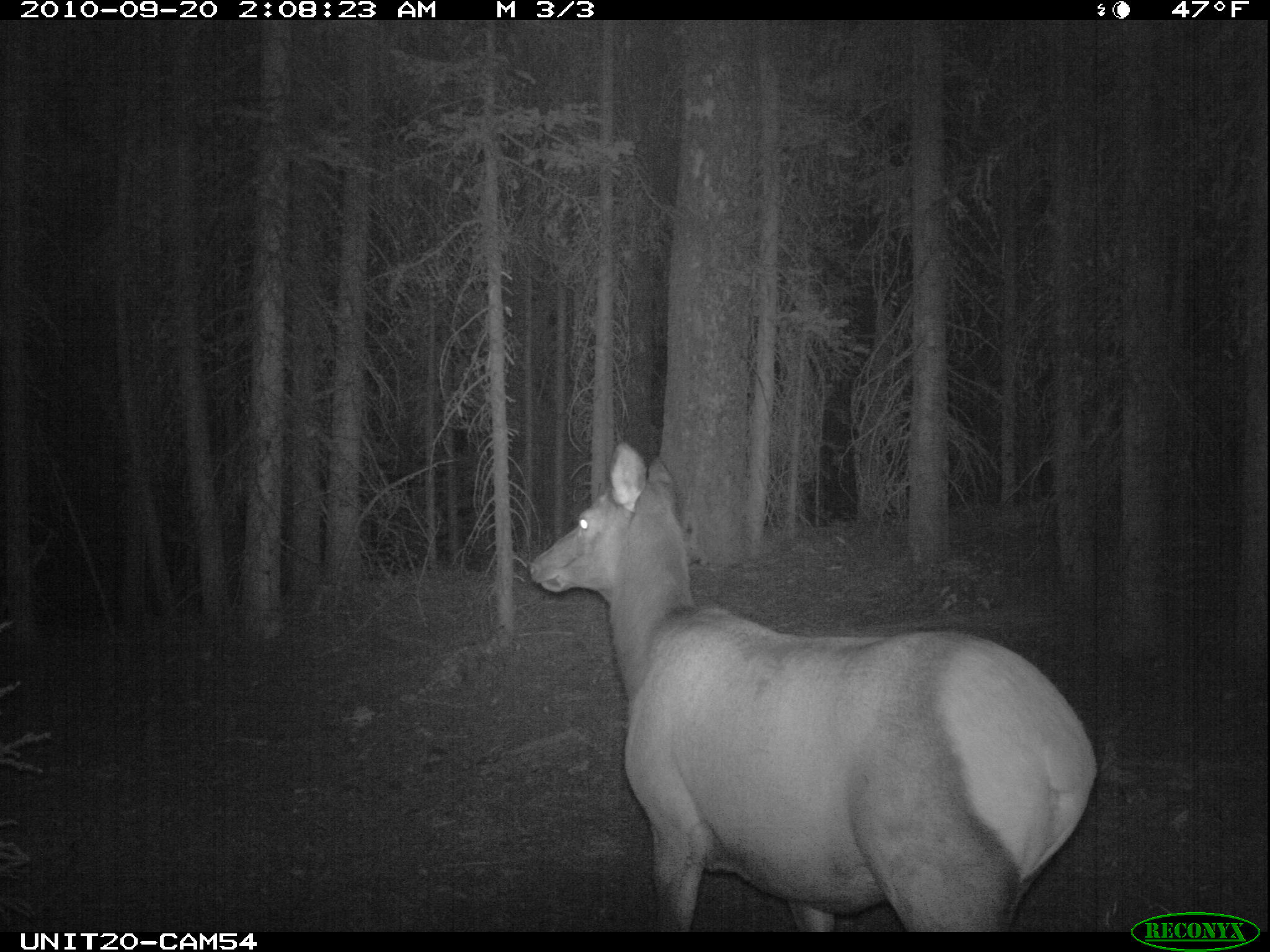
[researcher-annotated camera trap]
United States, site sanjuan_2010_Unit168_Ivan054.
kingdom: Animalia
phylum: Chordata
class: Mammalia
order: Artiodactyla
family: Cervidae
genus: Cervus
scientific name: Cervus elaphus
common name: red deer